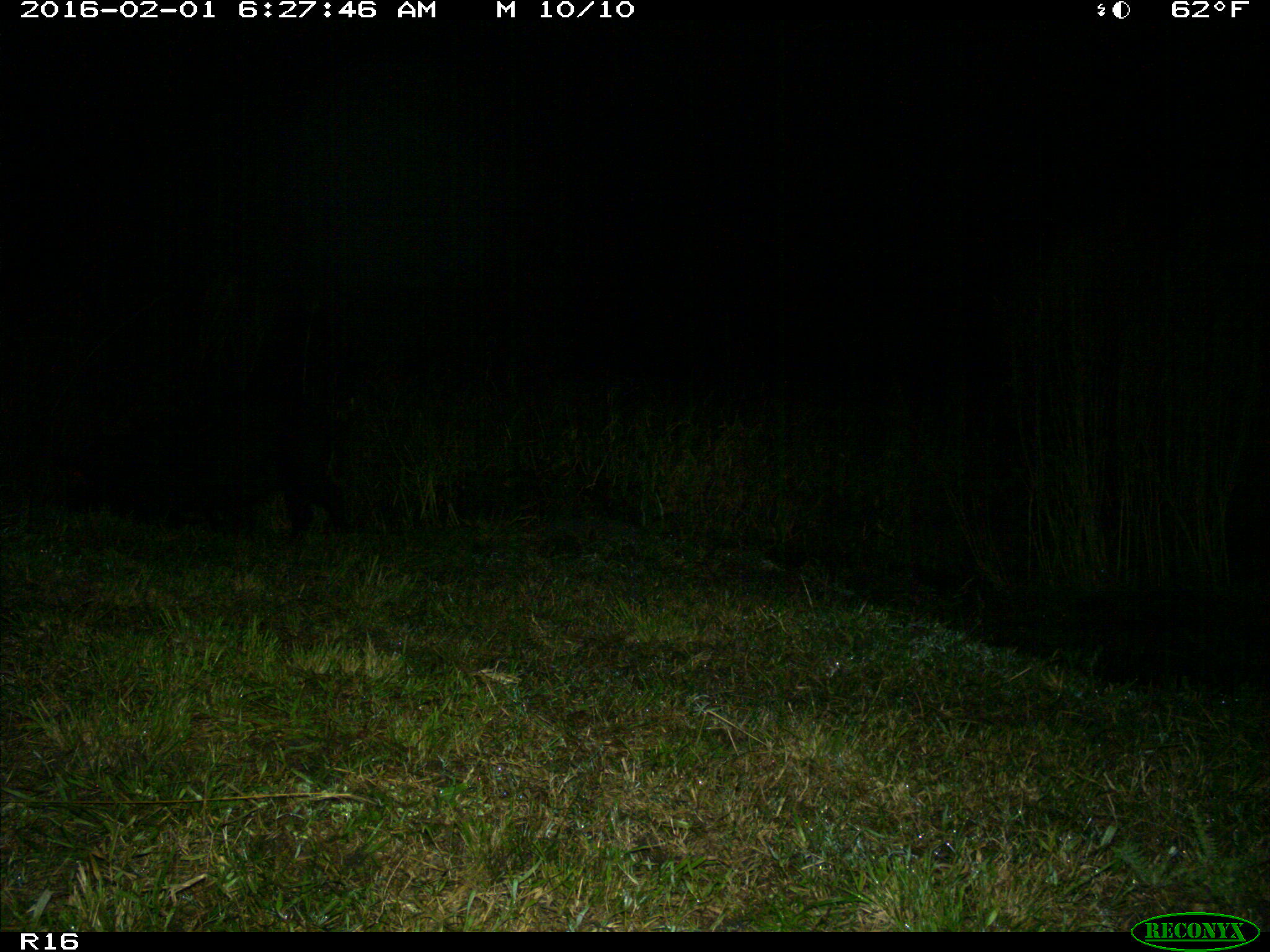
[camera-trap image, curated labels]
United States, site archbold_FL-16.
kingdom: Animalia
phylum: Chordata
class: Mammalia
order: Artiodactyla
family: Suidae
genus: Sus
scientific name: Sus scrofa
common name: wild boar